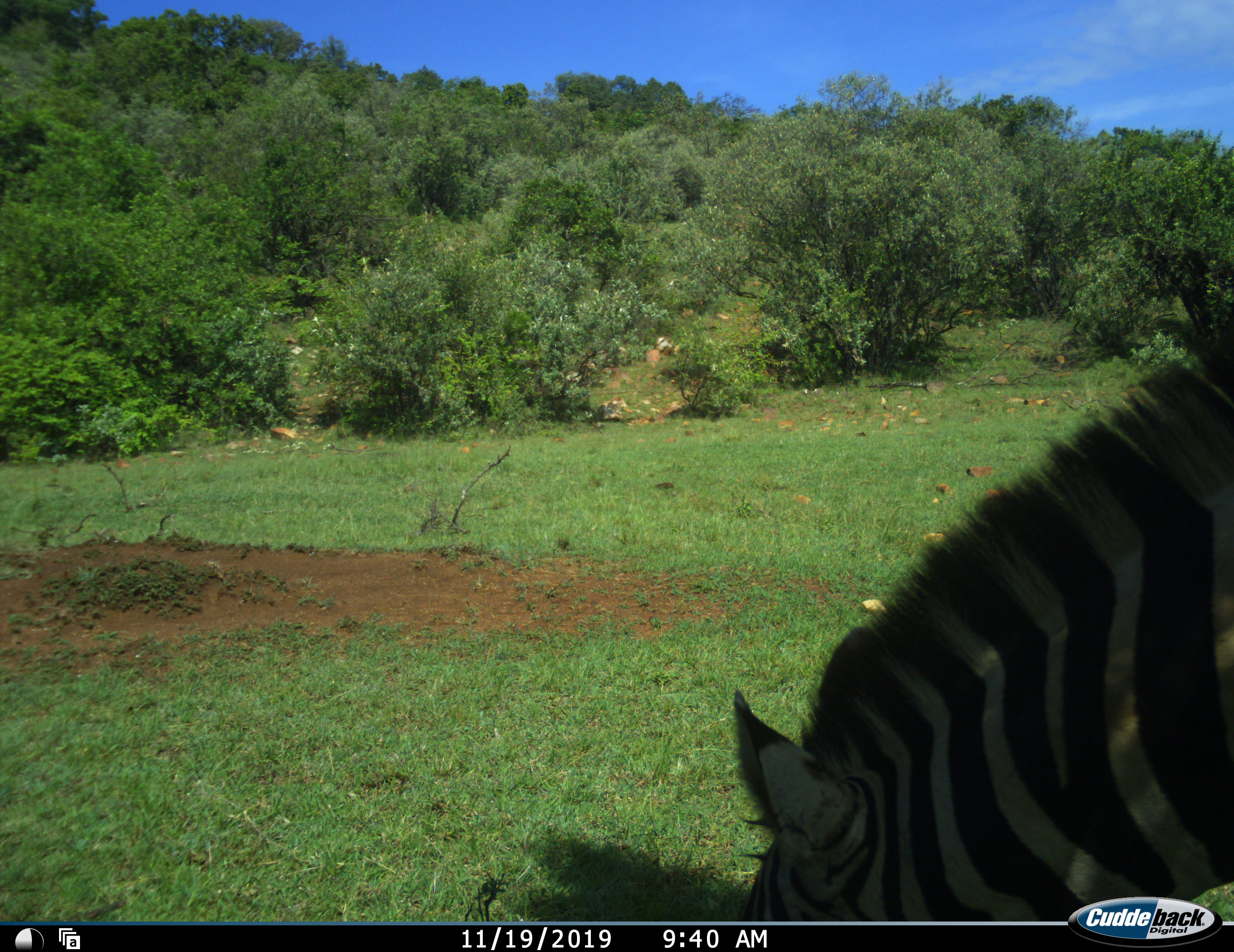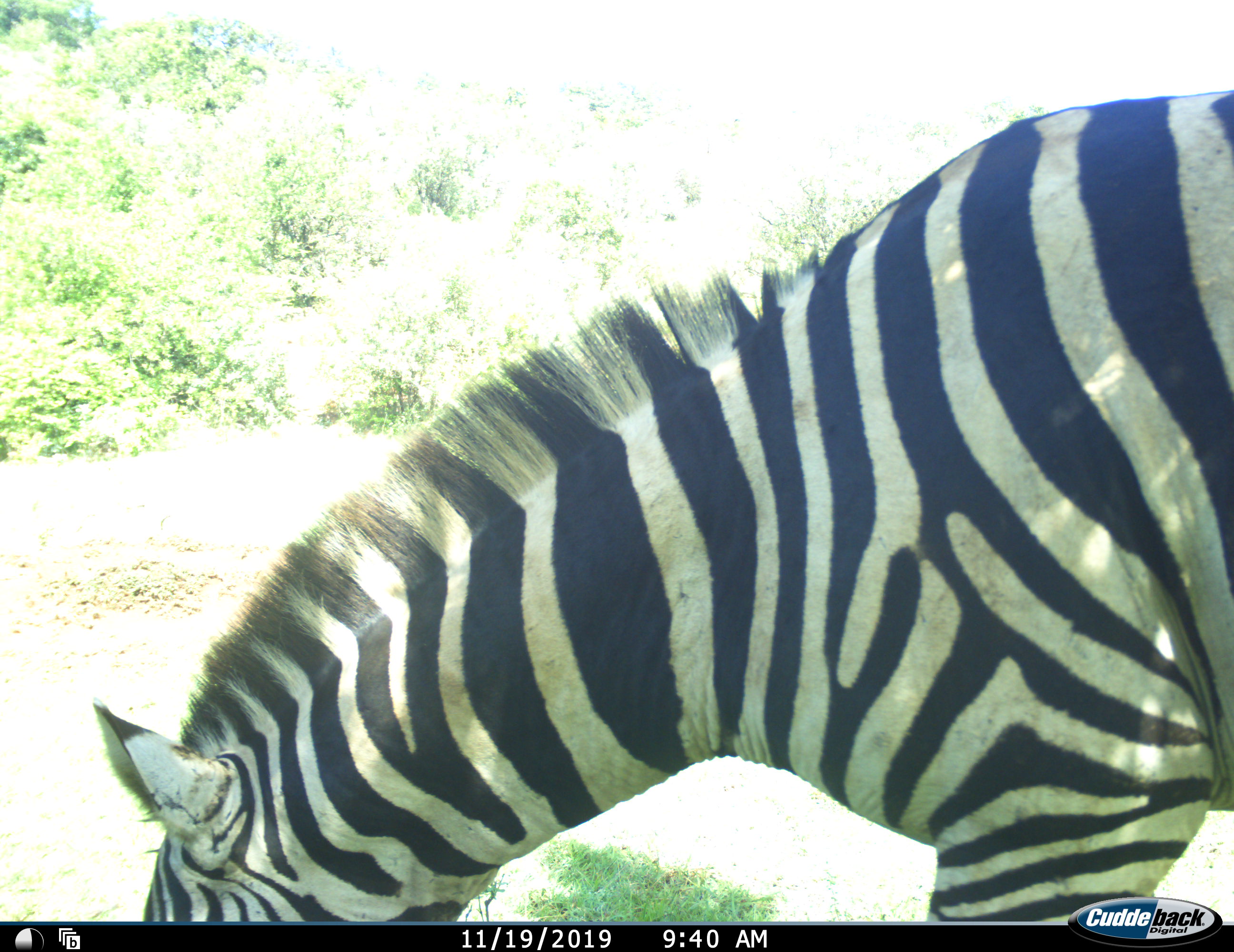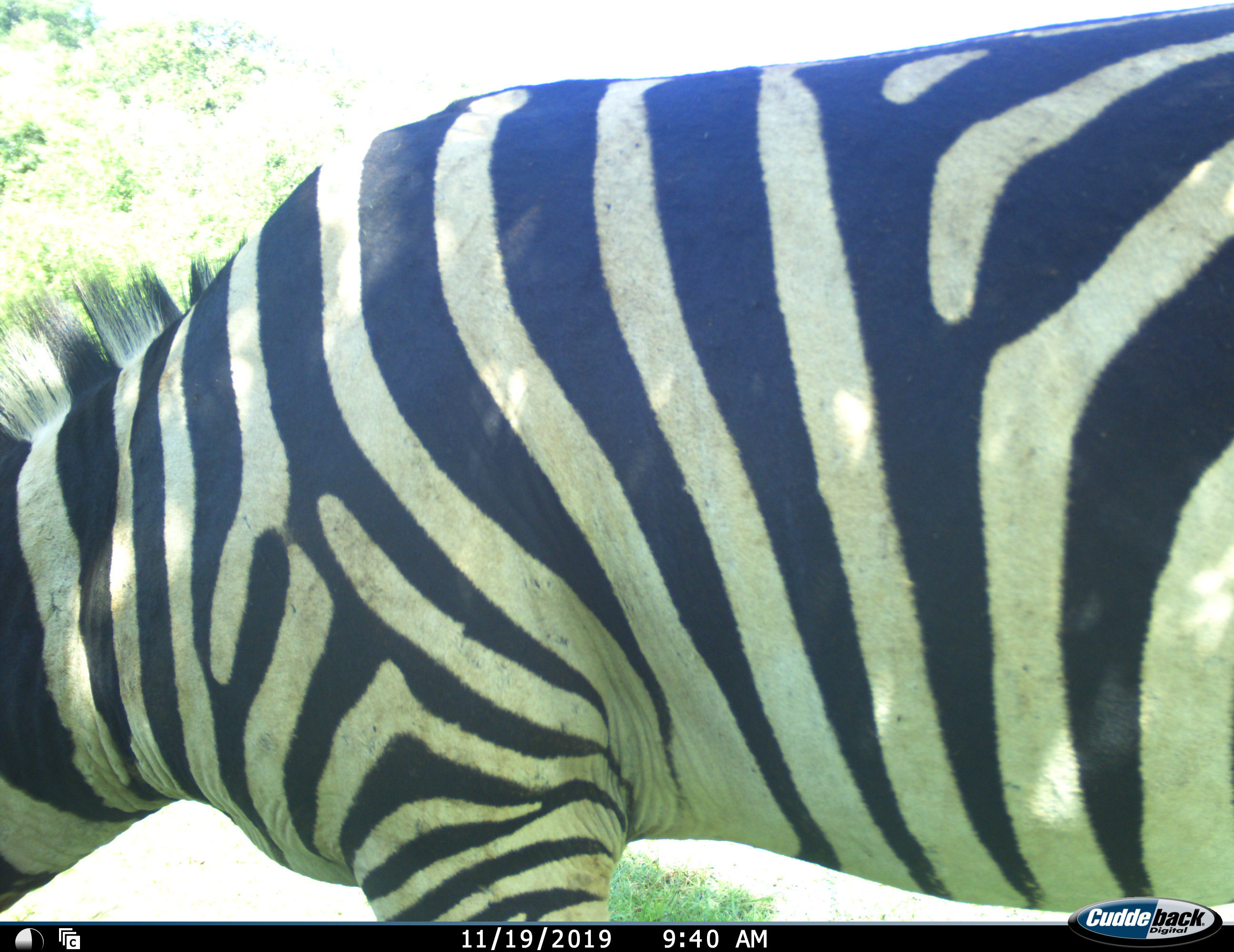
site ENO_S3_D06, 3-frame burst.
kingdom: Animalia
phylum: Chordata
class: Mammalia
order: Perissodactyla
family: Equidae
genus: Equus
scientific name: Equus quagga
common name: plains zebra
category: zebraplains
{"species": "zebraplains (plains zebra) (Equus quagga)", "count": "1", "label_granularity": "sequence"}